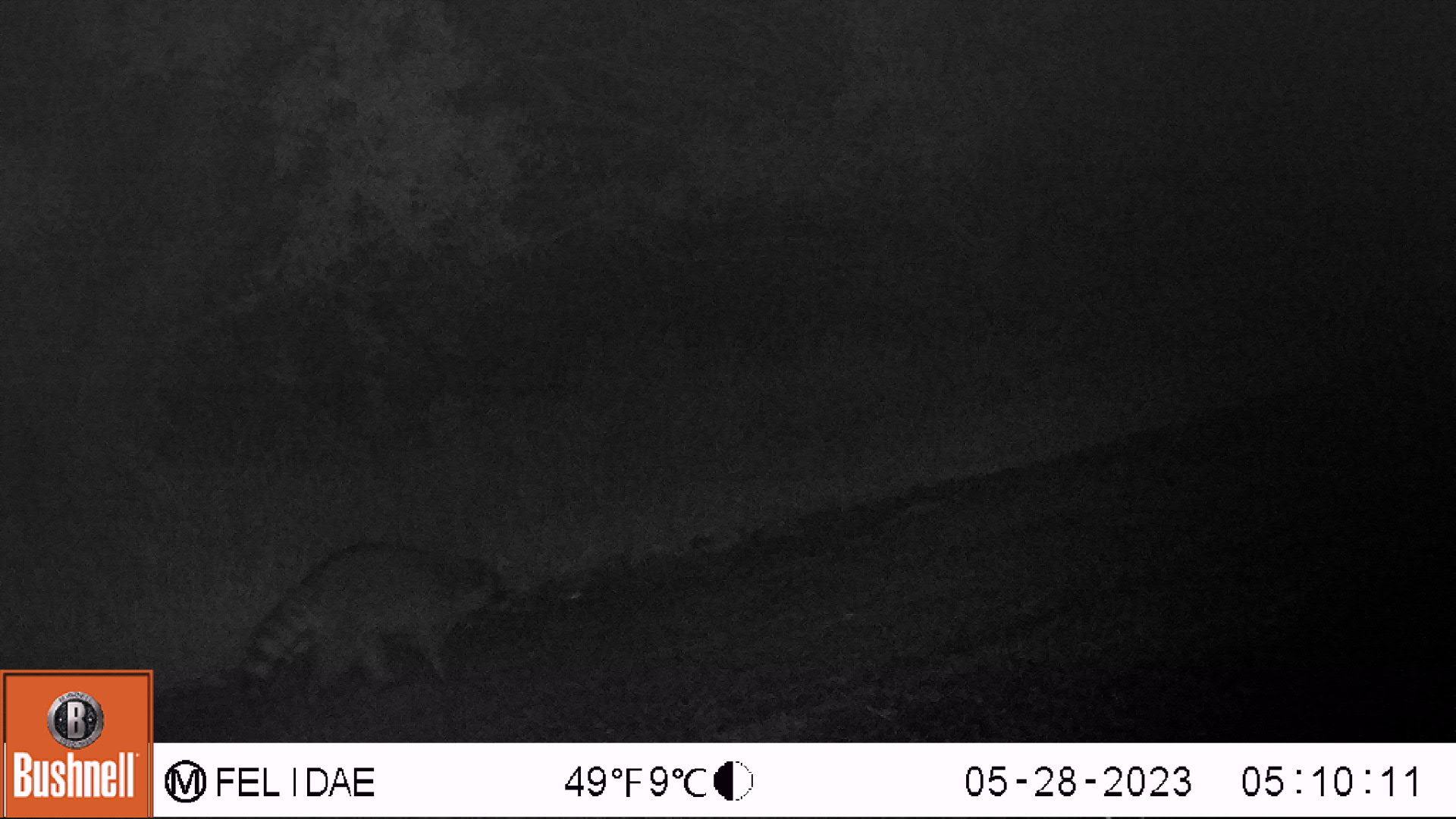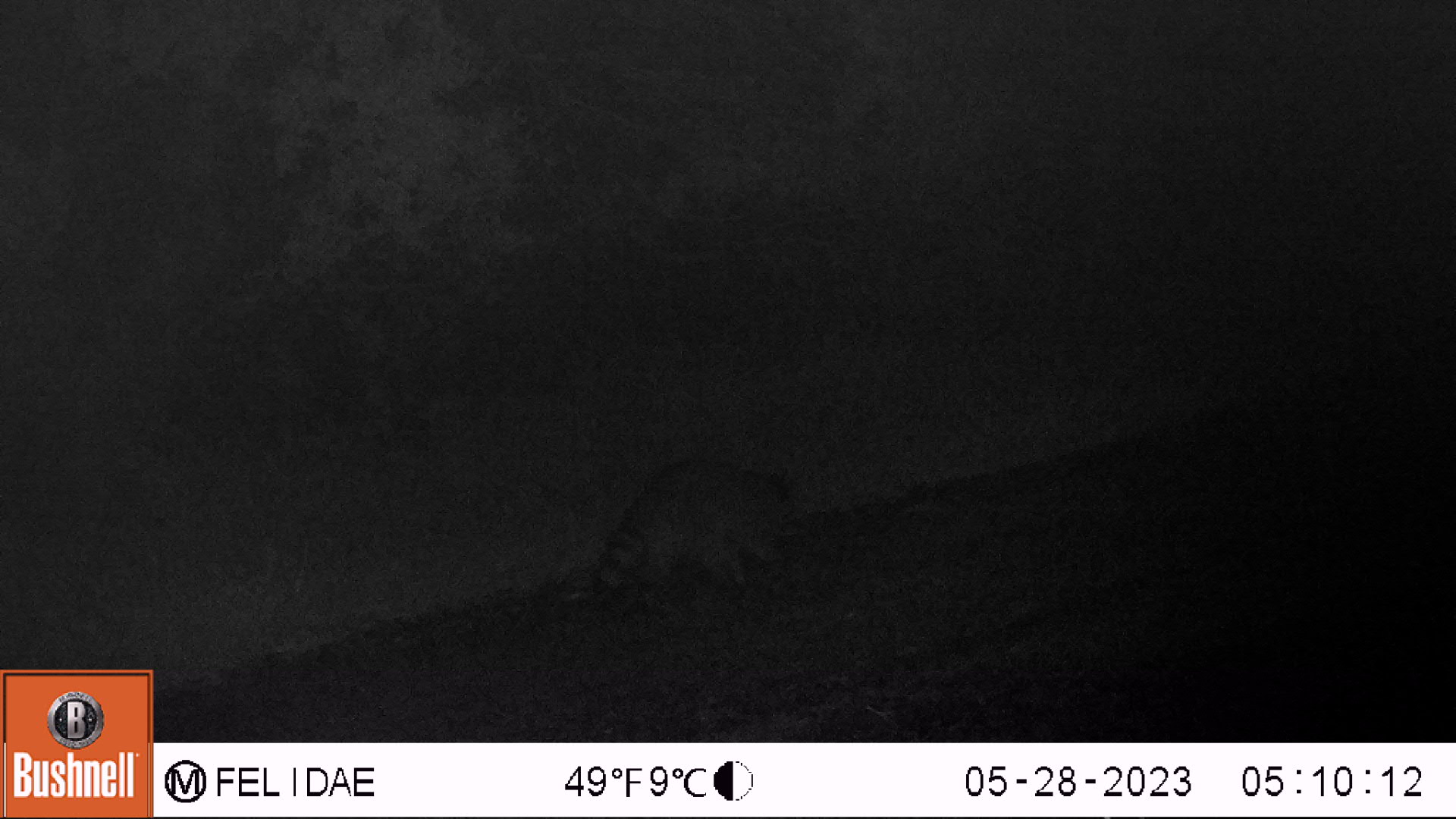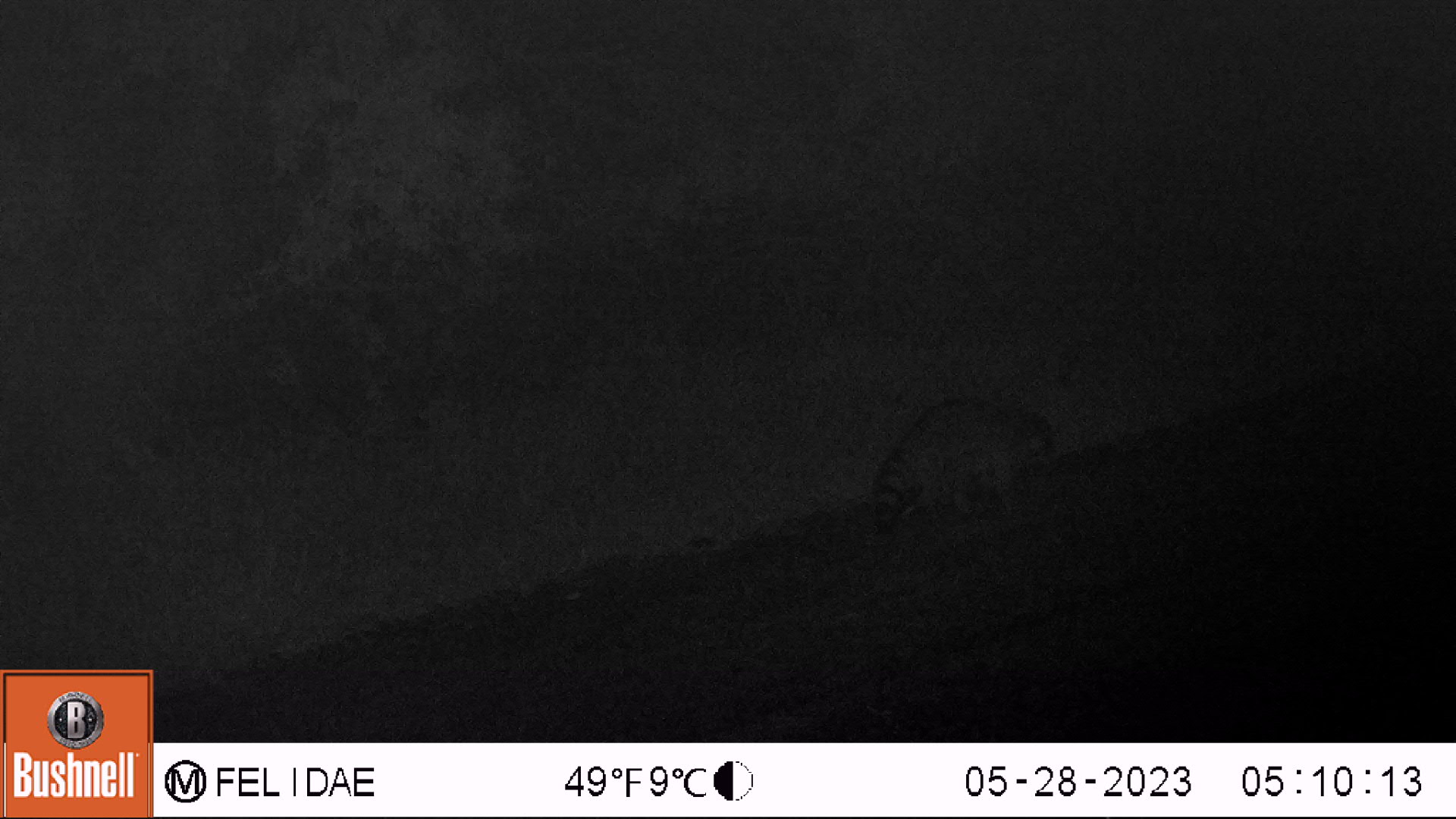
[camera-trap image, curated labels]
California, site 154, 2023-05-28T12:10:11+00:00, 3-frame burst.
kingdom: Animalia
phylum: Chordata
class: Mammalia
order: Carnivora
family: Procyonidae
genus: Procyon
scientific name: Procyon lotor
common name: raccoon